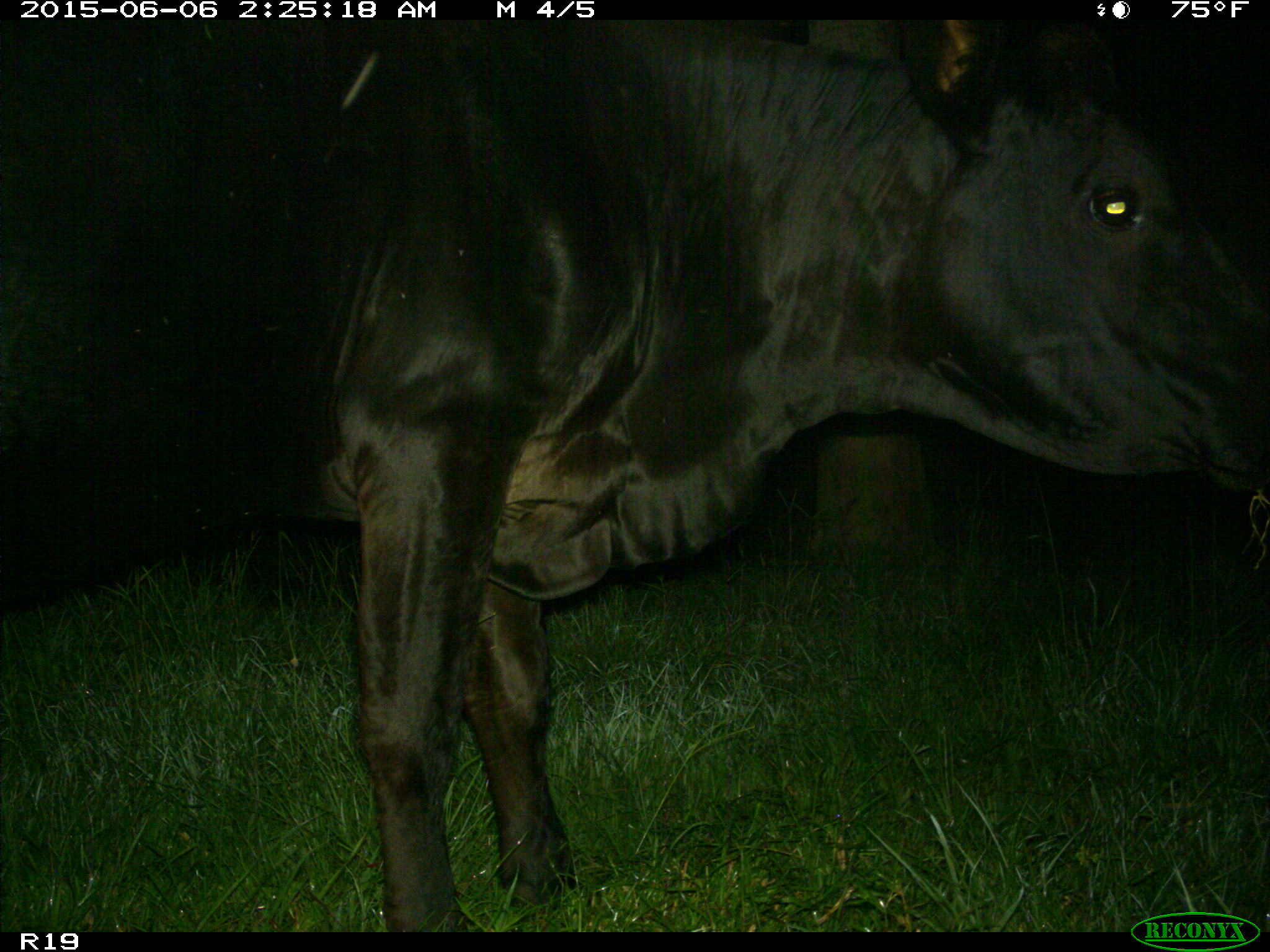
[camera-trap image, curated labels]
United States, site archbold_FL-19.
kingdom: Animalia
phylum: Chordata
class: Mammalia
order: Artiodactyla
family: Bovidae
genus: Bos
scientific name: Bos taurus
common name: domestic cow